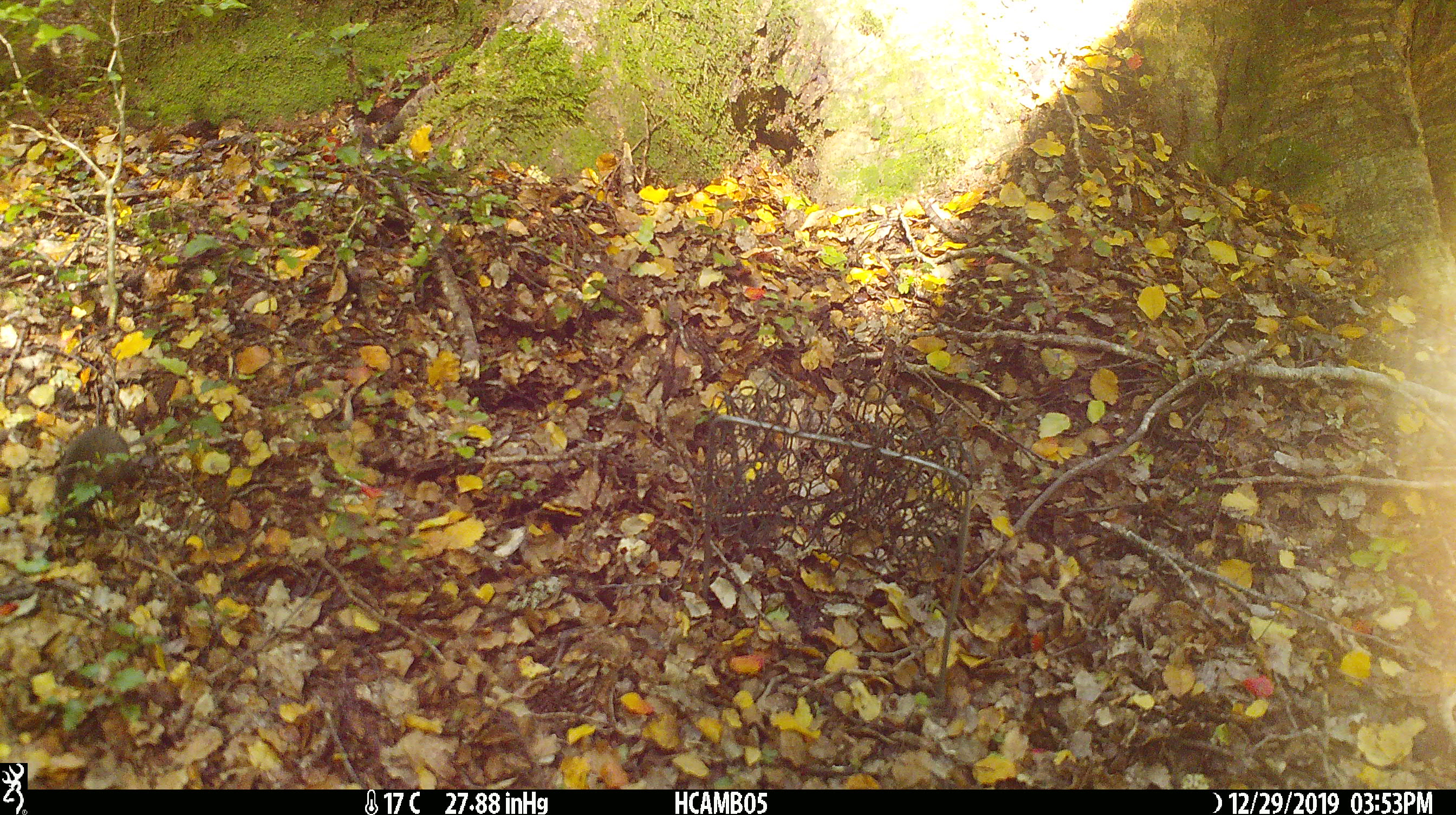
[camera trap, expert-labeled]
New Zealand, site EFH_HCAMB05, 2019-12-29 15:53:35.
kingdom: Animalia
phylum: Chordata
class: Mammalia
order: Rodentia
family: Muridae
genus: Mus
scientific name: Mus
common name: mouse